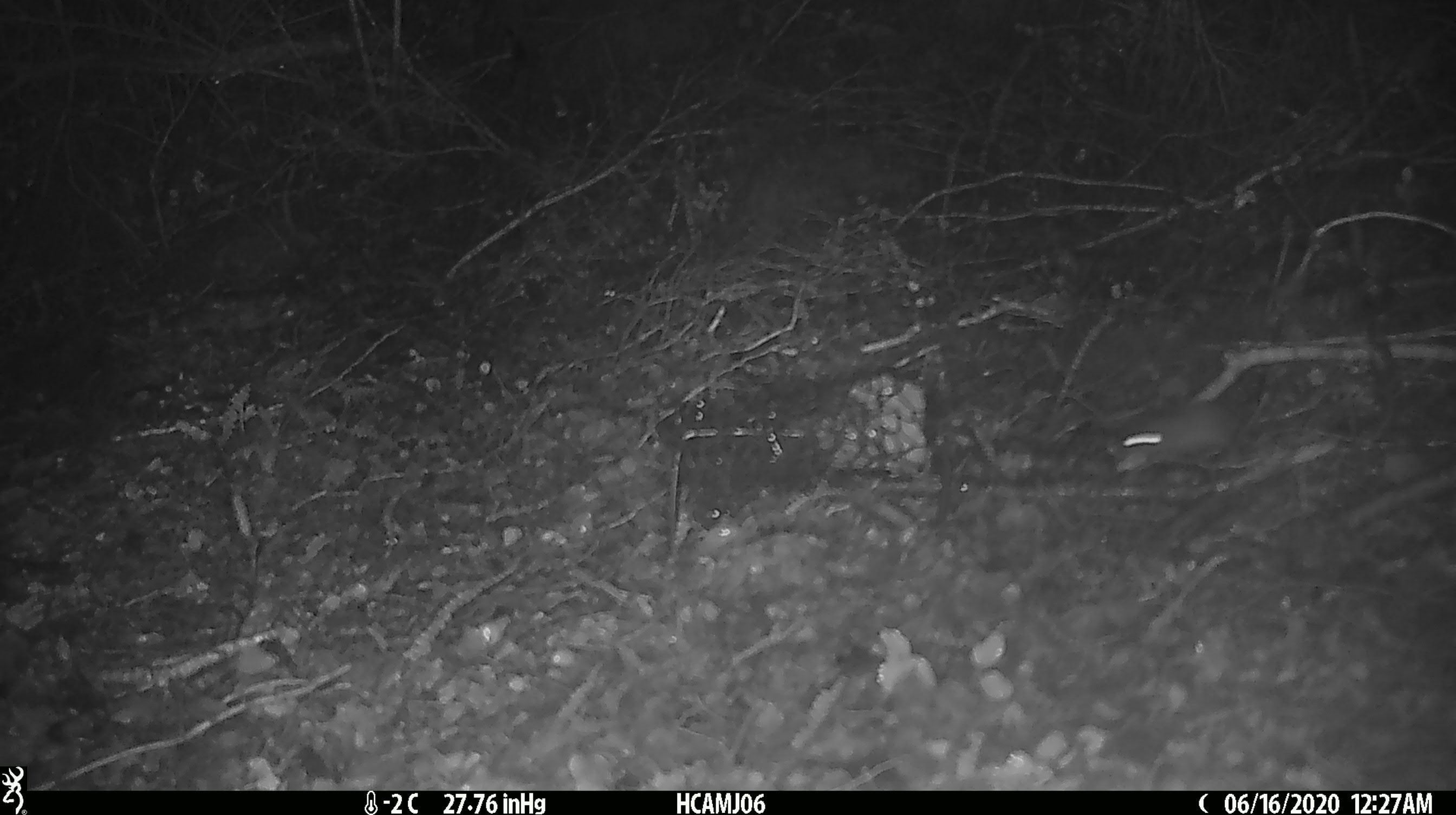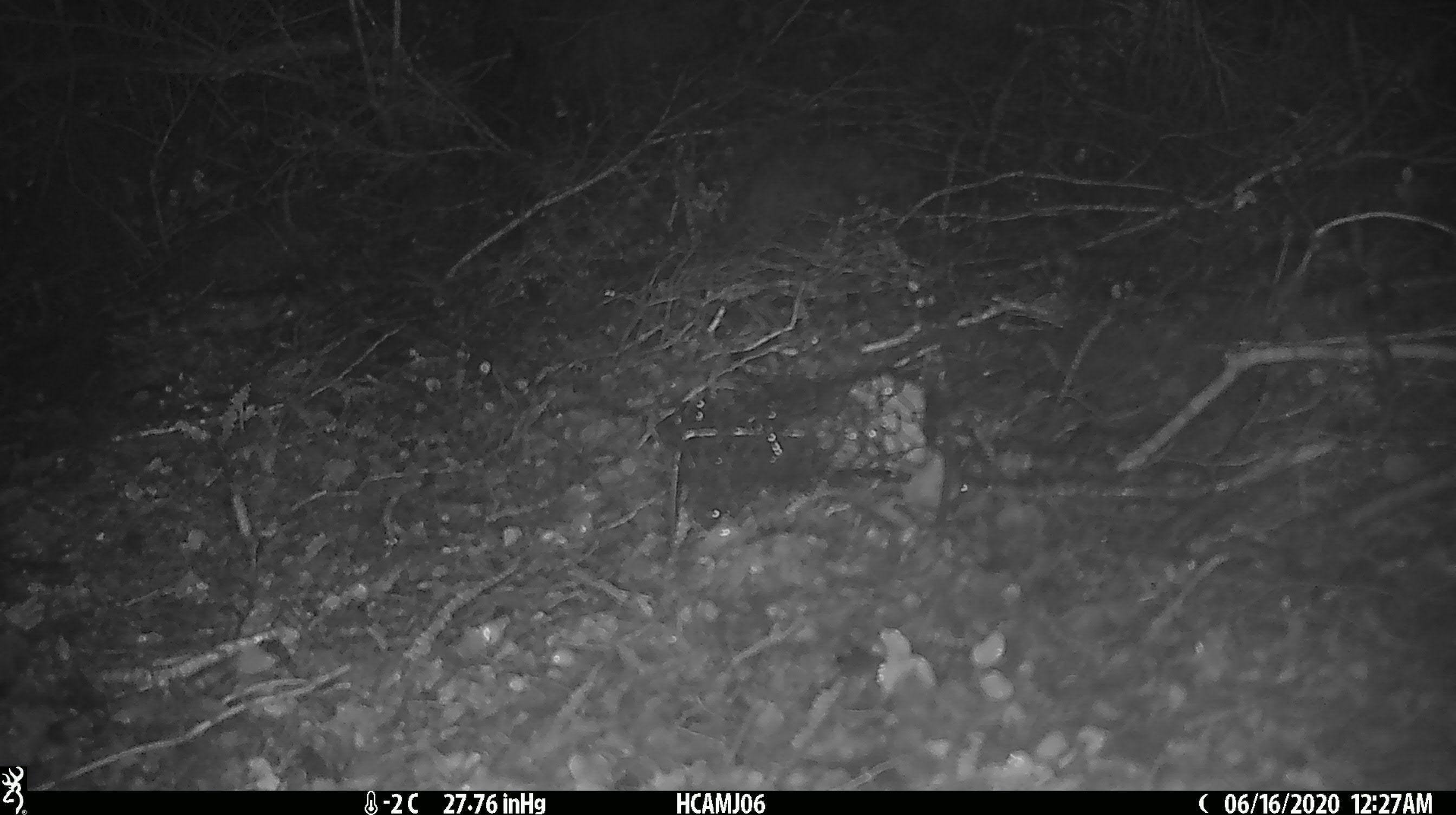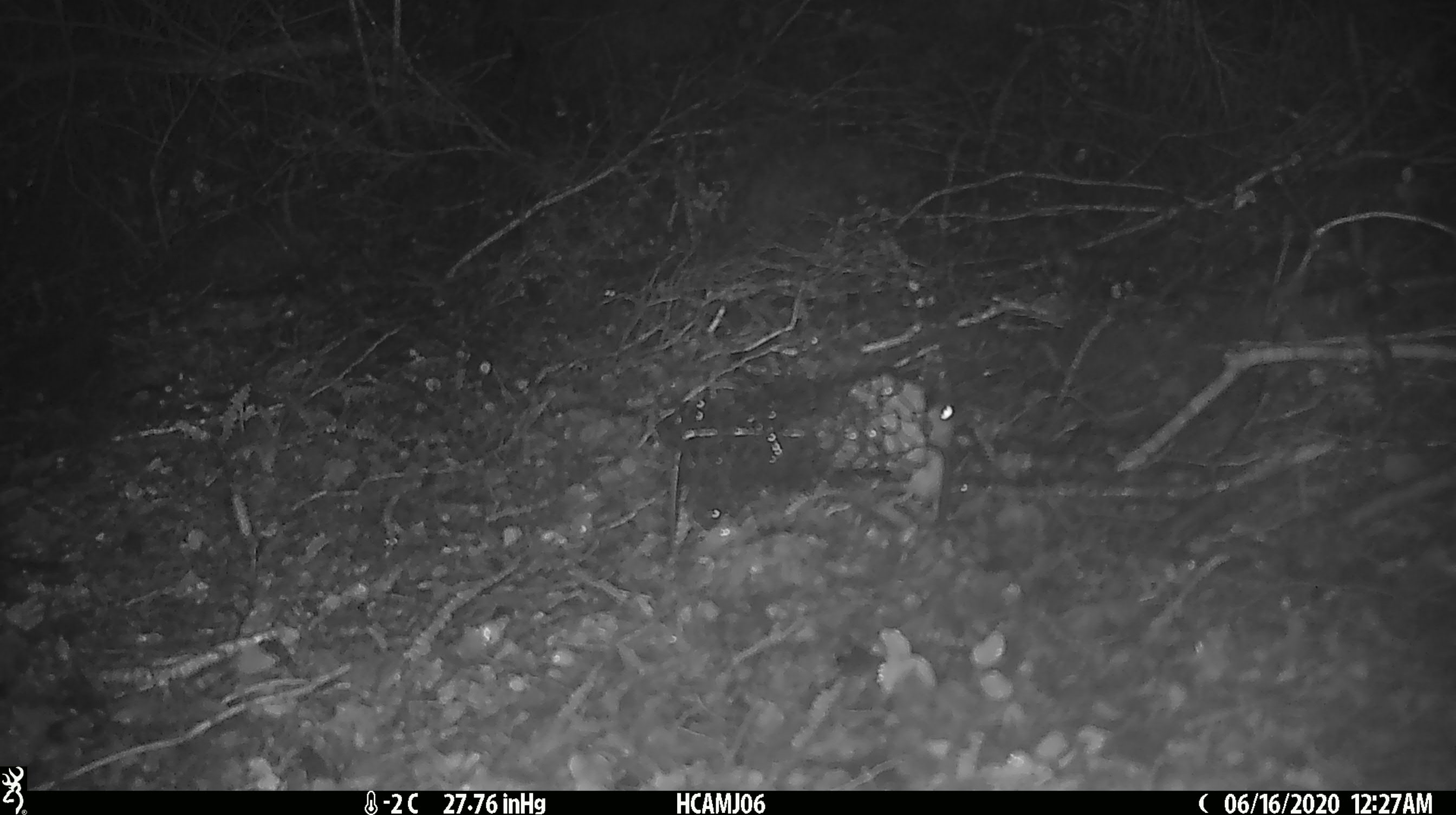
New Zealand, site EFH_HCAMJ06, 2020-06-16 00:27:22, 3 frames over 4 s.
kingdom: Animalia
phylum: Chordata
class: Mammalia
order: Rodentia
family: Muridae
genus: Mus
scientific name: Mus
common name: mouse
Mouse (Mus).